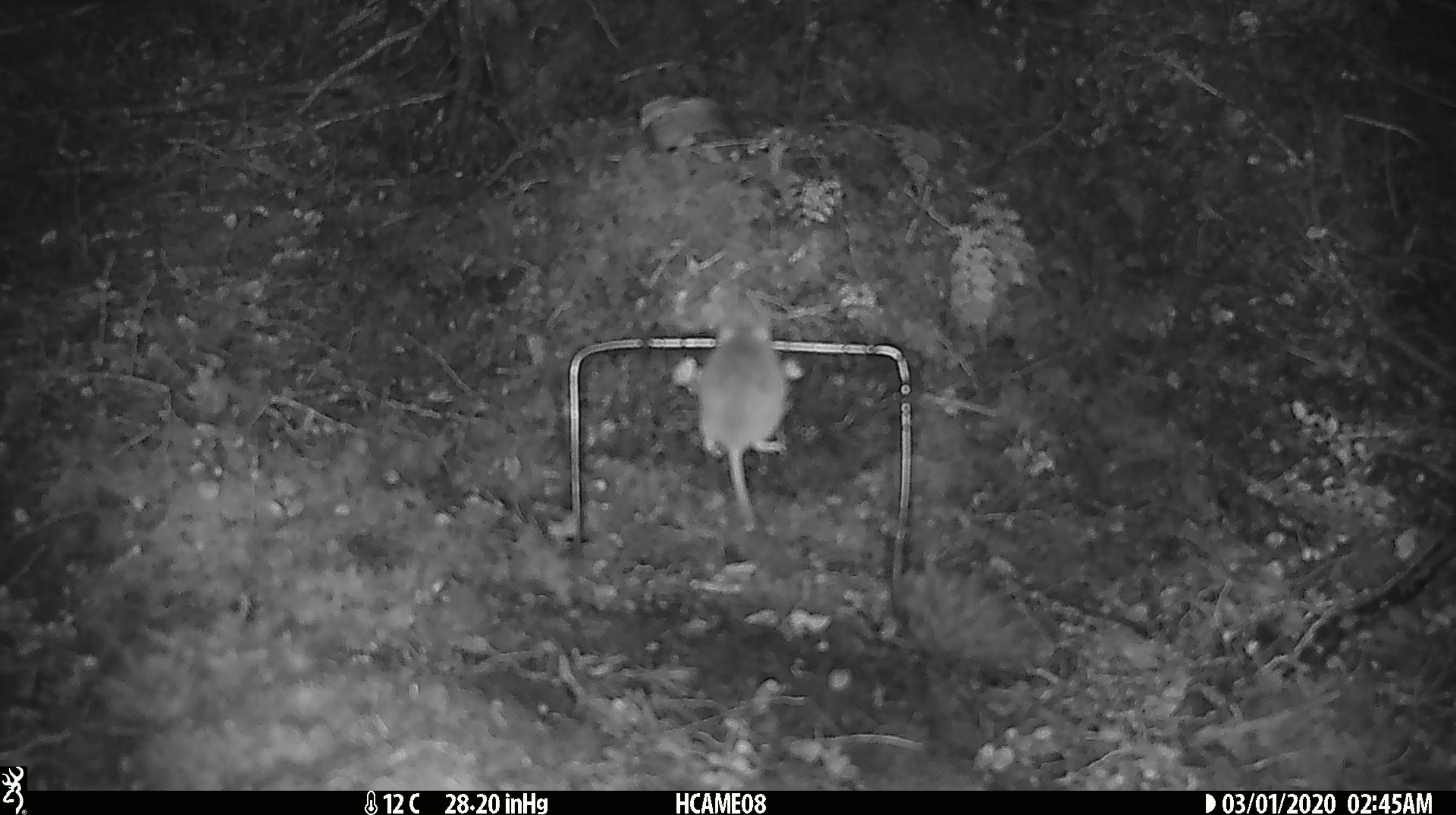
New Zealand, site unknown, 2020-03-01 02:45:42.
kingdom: Animalia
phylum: Chordata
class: Mammalia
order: Rodentia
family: Muridae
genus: Mus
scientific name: Mus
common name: mouse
Mouse (Mus).